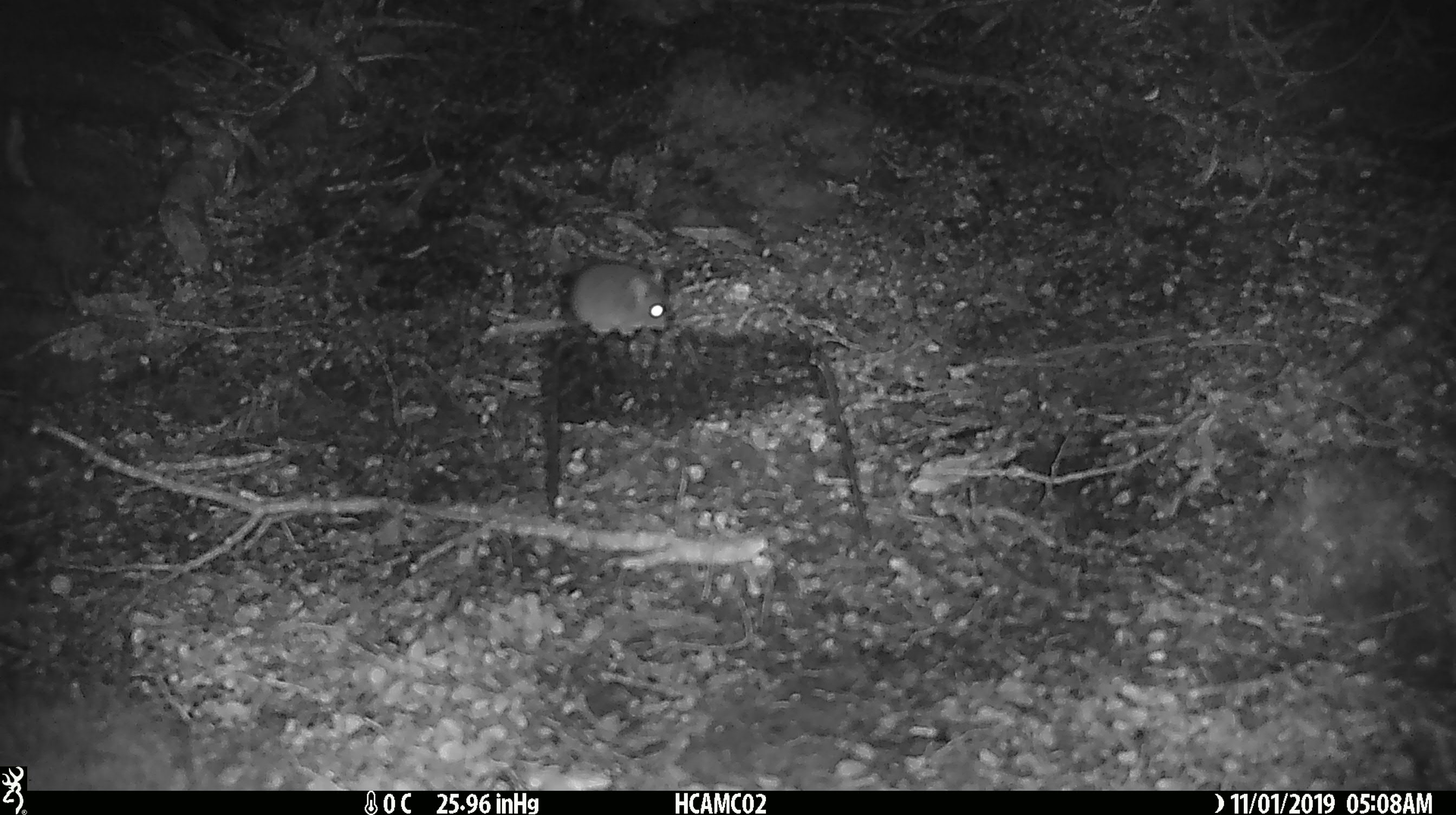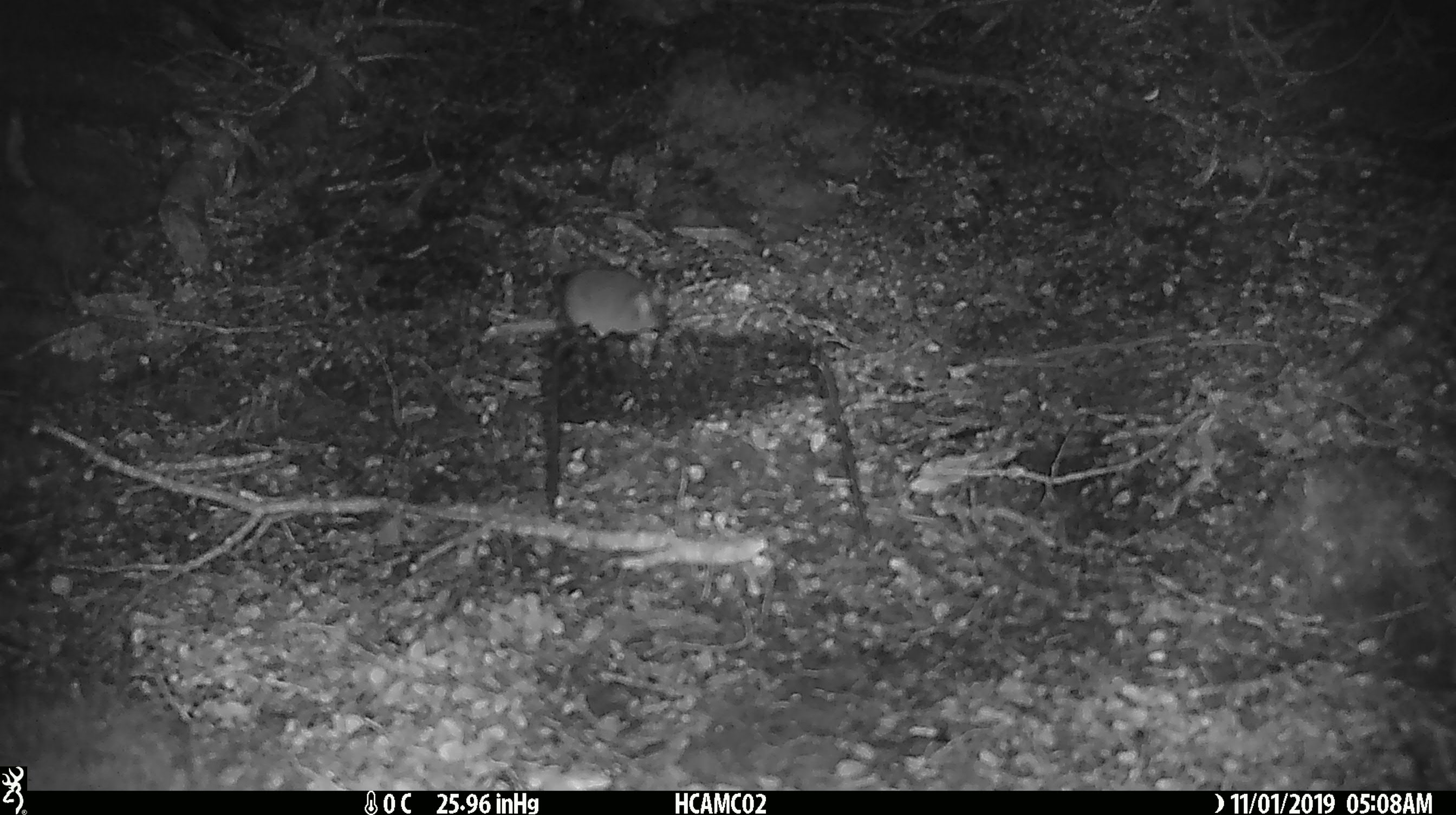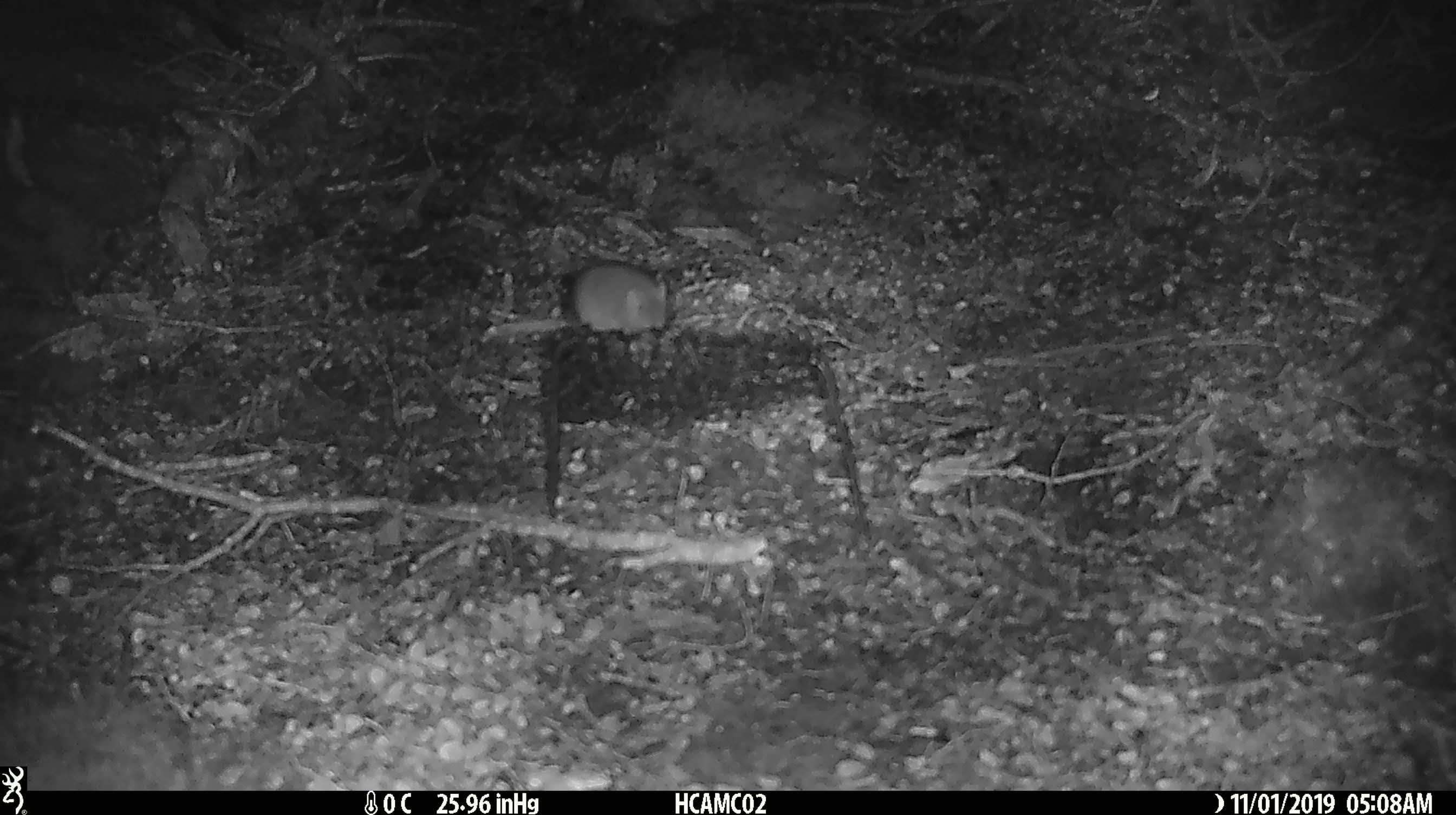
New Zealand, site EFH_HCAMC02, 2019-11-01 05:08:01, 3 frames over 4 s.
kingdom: Animalia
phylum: Chordata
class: Mammalia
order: Rodentia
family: Muridae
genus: Mus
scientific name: Mus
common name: mouse